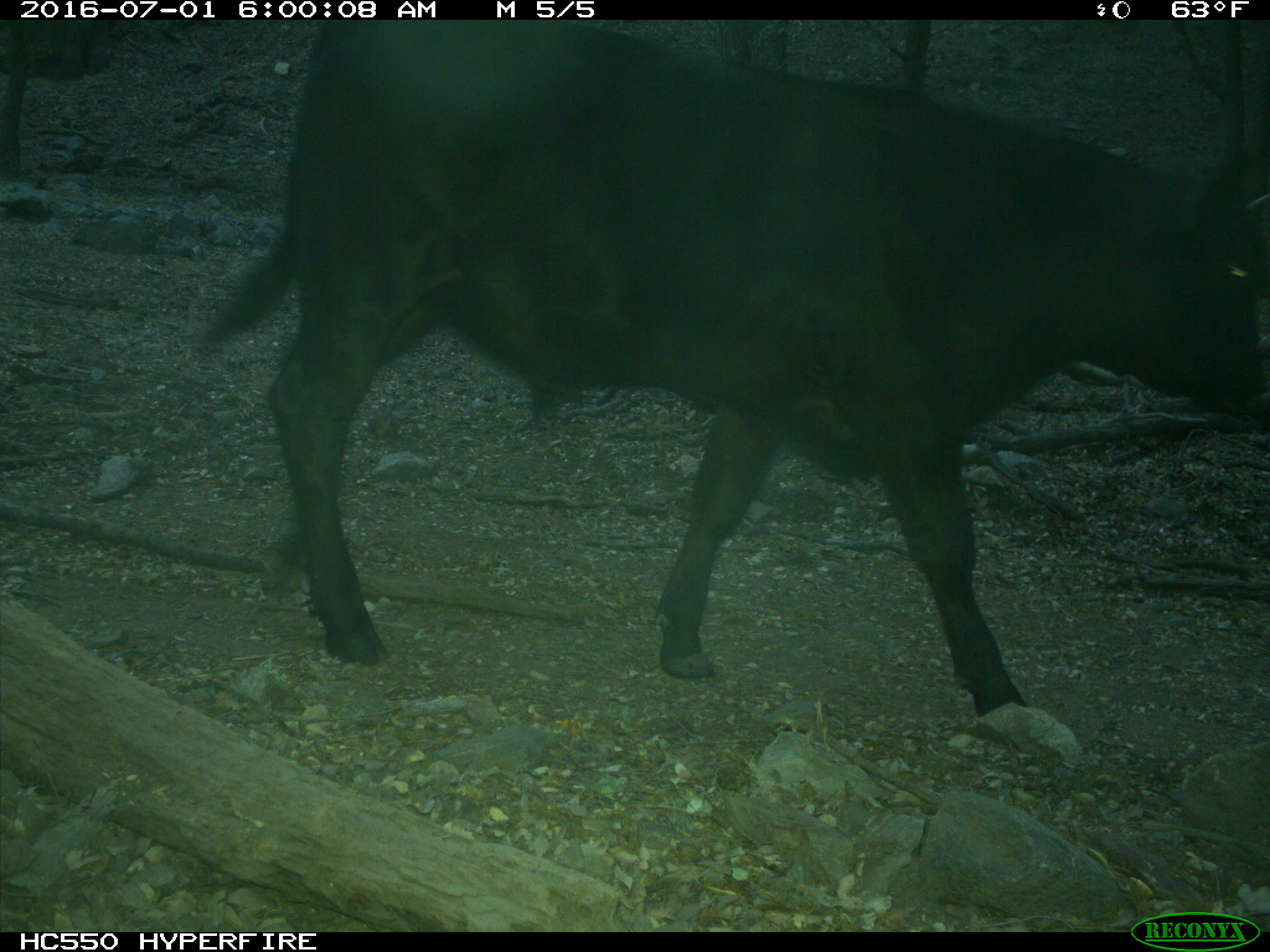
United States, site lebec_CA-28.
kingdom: Animalia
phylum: Chordata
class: Mammalia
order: Artiodactyla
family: Bovidae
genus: Bos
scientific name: Bos taurus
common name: domestic cow